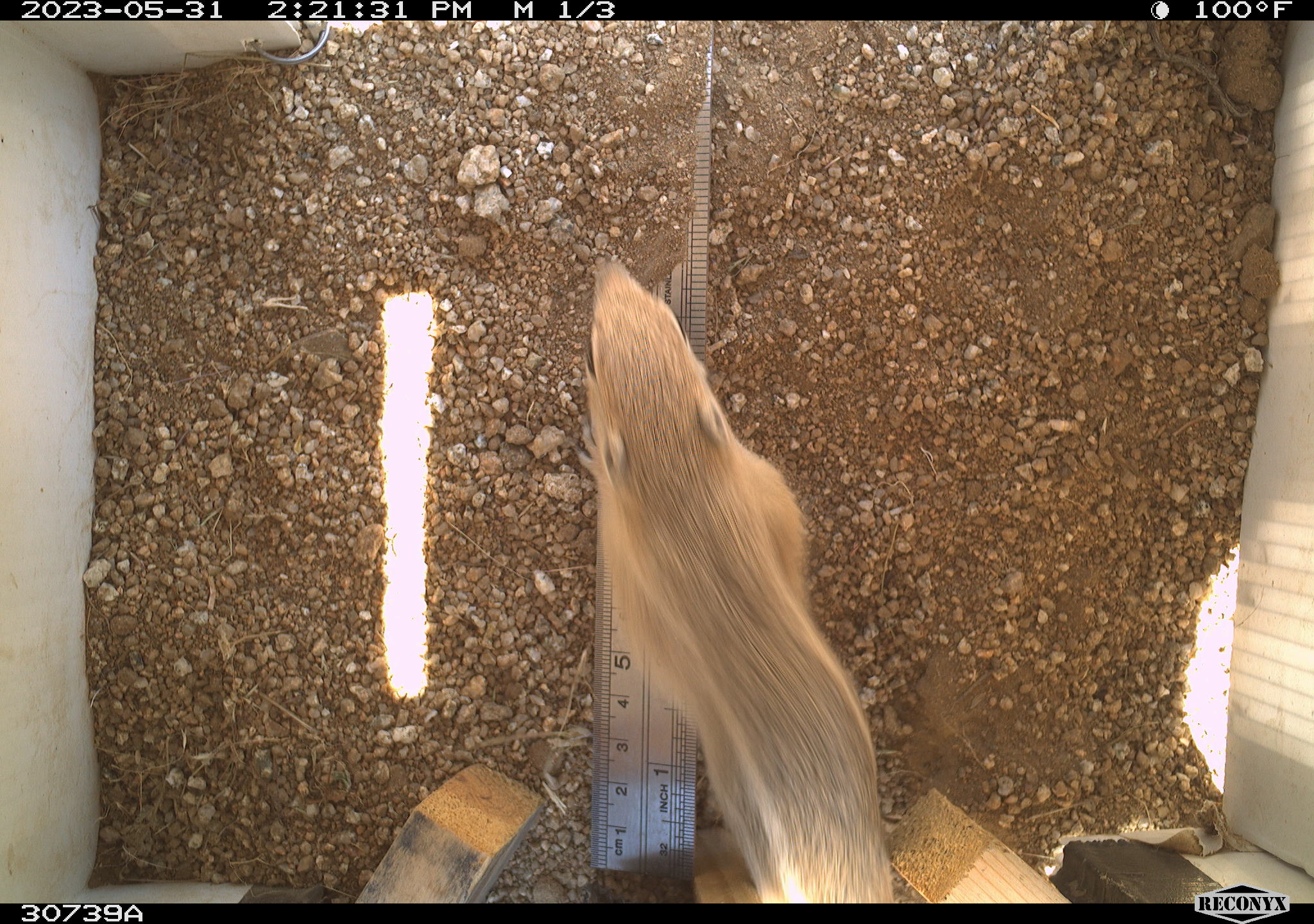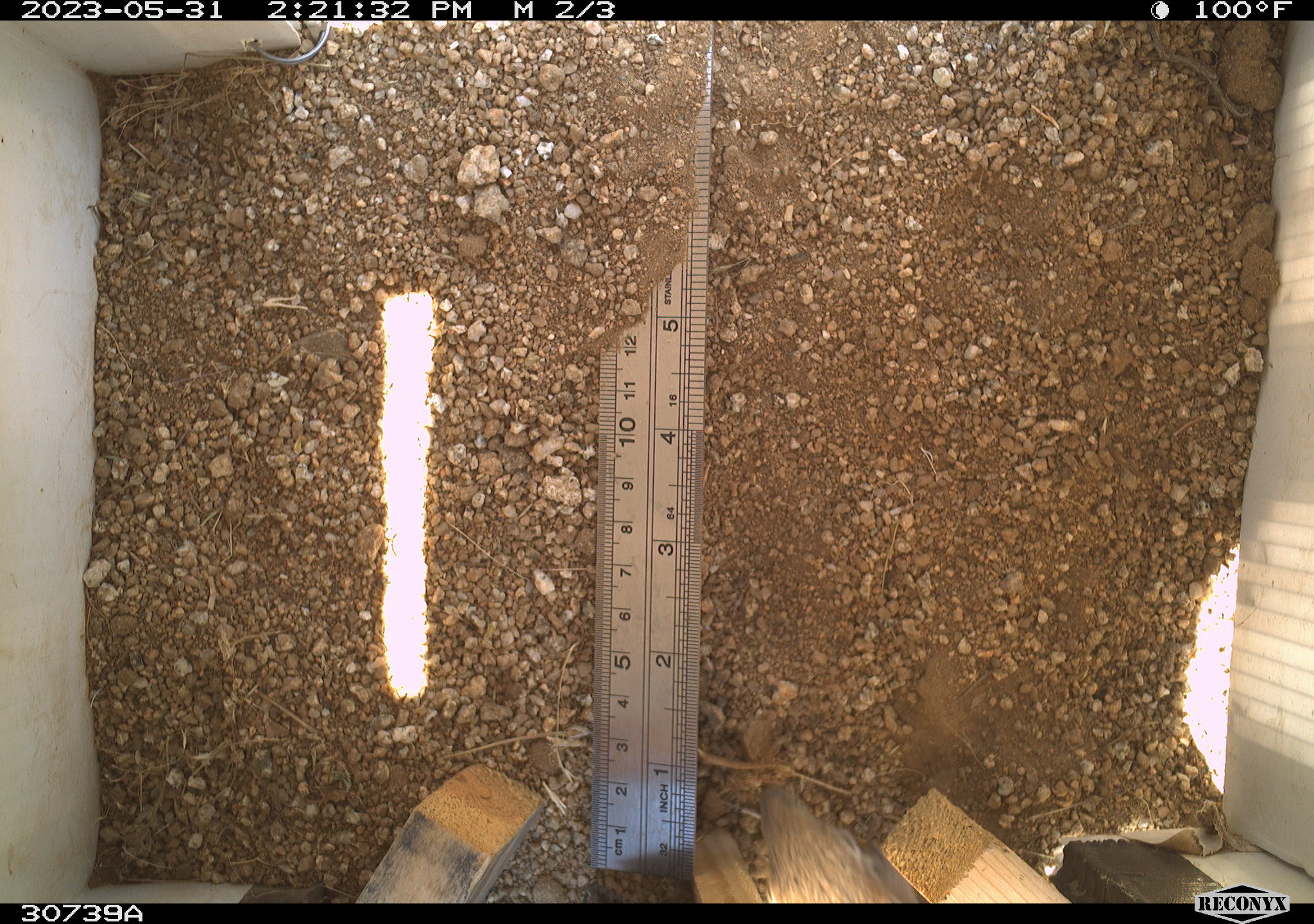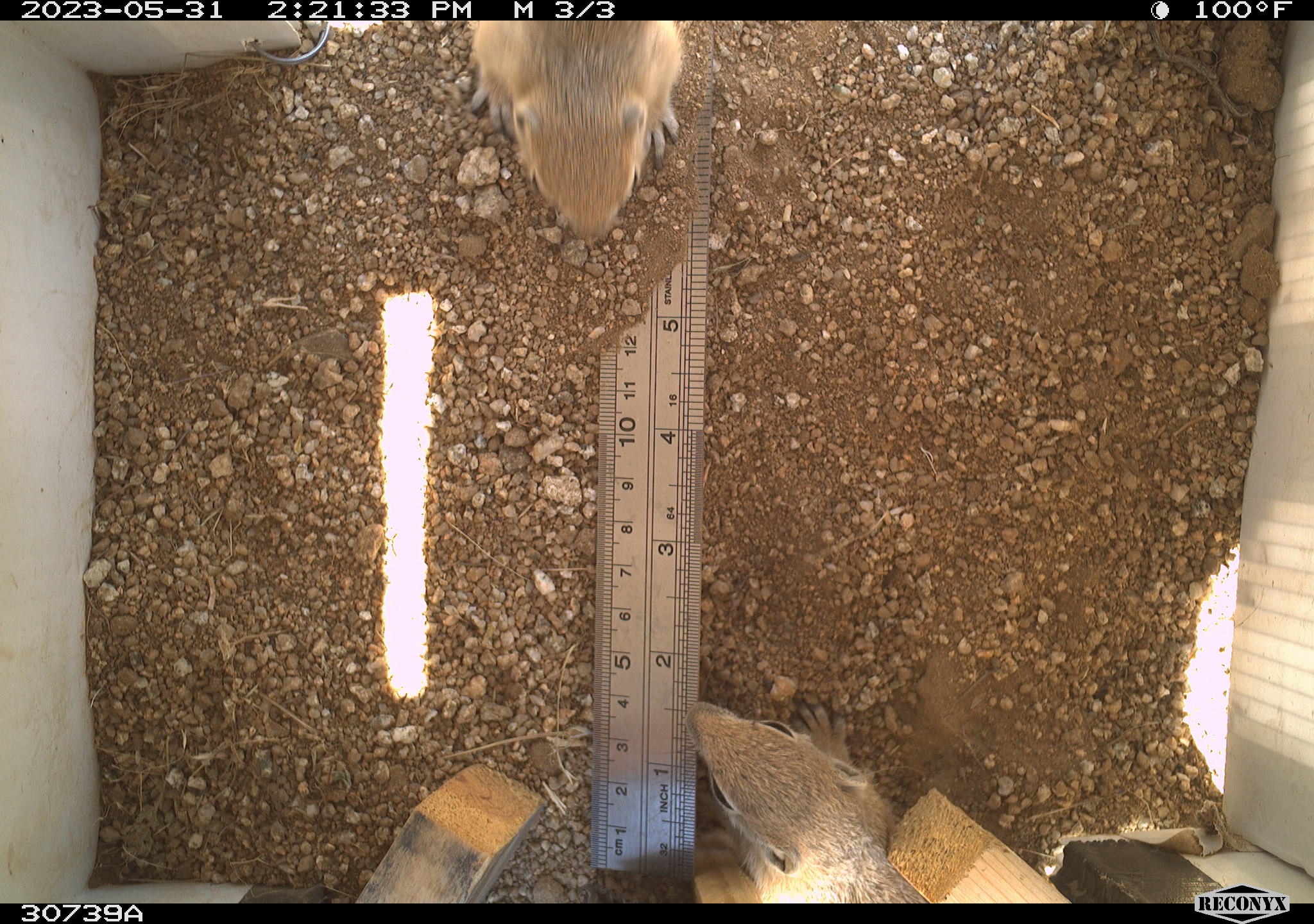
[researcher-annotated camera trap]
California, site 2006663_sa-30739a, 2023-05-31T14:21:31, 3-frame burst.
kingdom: Animalia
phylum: Chordata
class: Mammalia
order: Rodentia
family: Sciuridae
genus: Ammospermophilus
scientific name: Ammospermophilus leucurus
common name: white-tailed antelope squirrel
White-tailed antelope squirrel (Ammospermophilus leucurus).